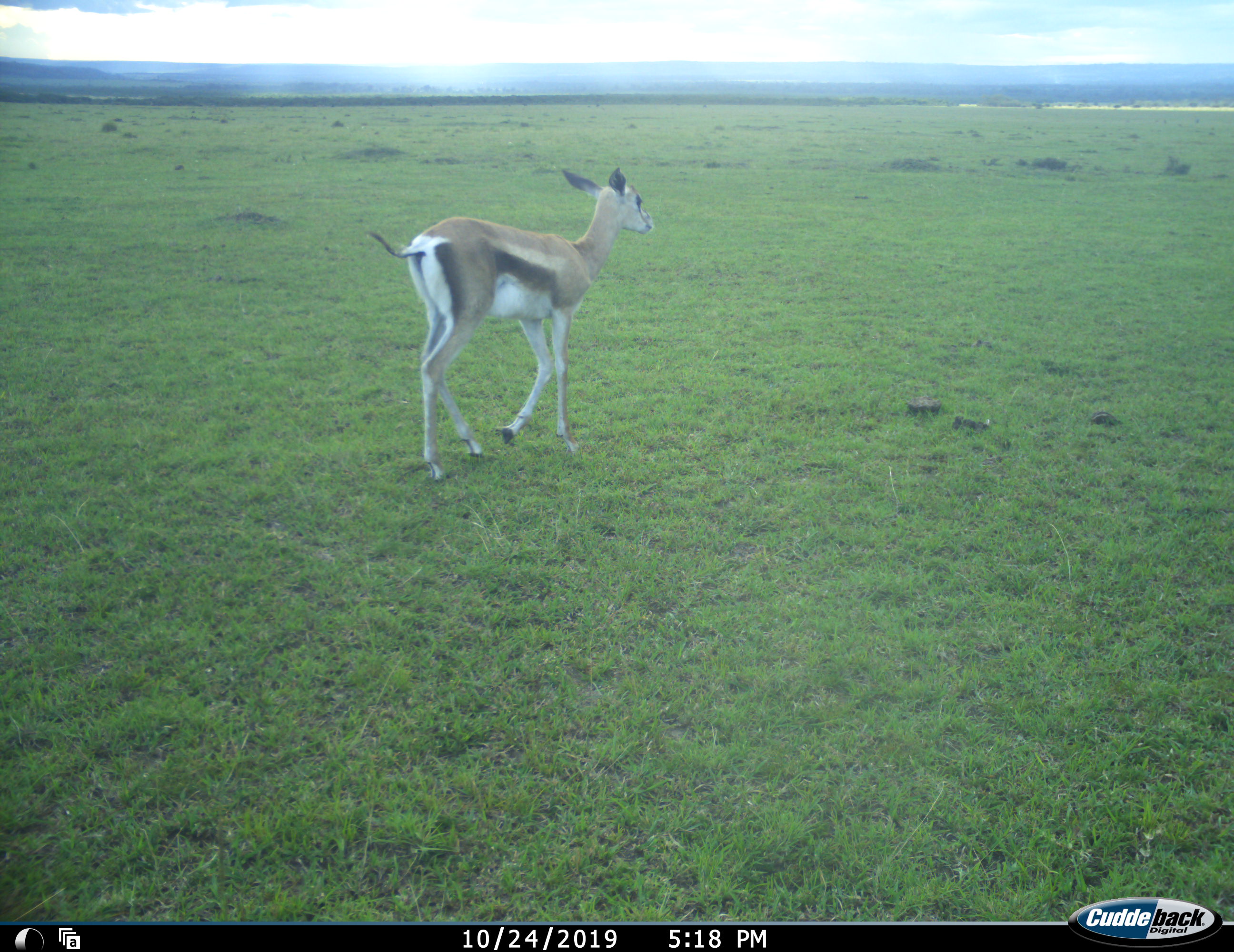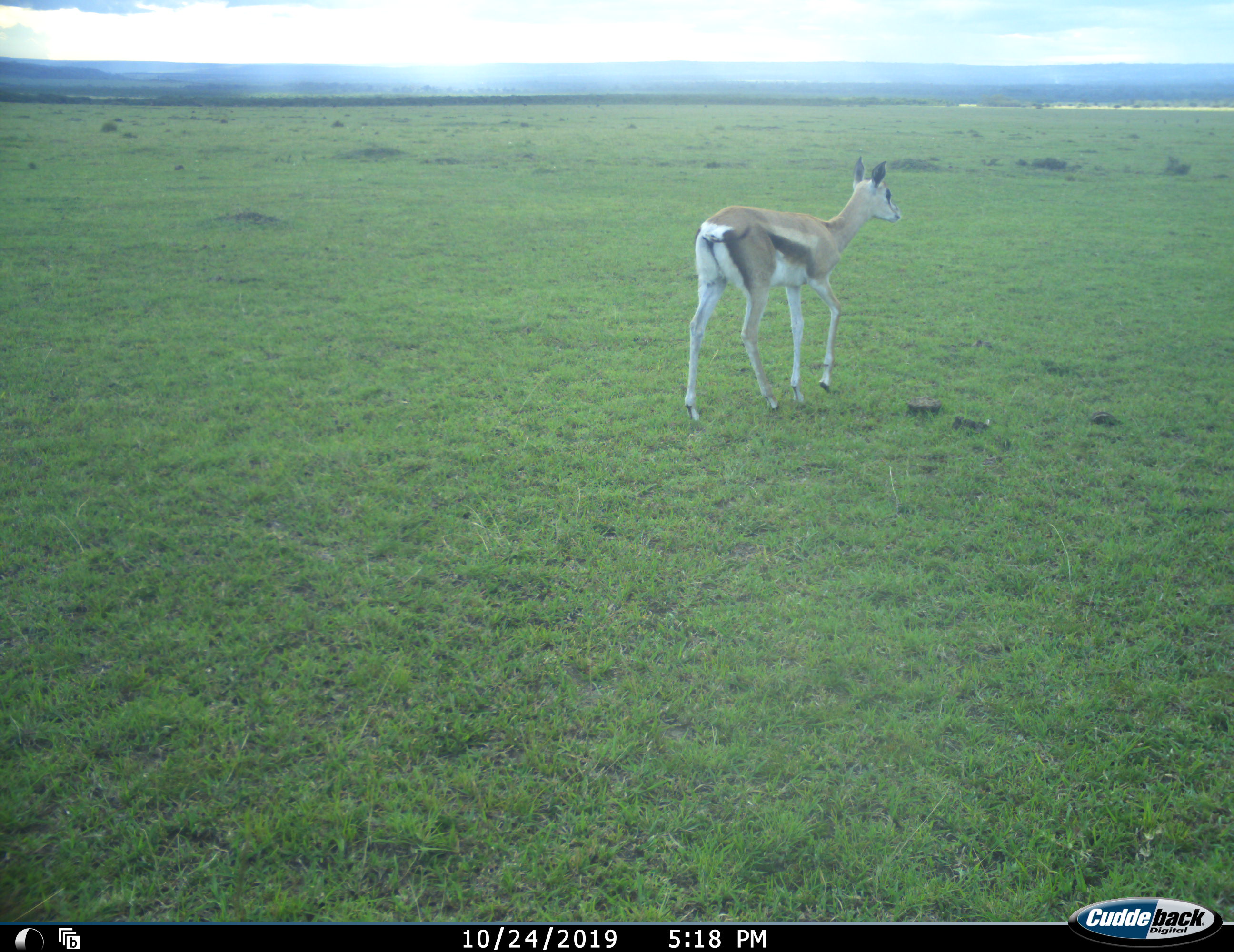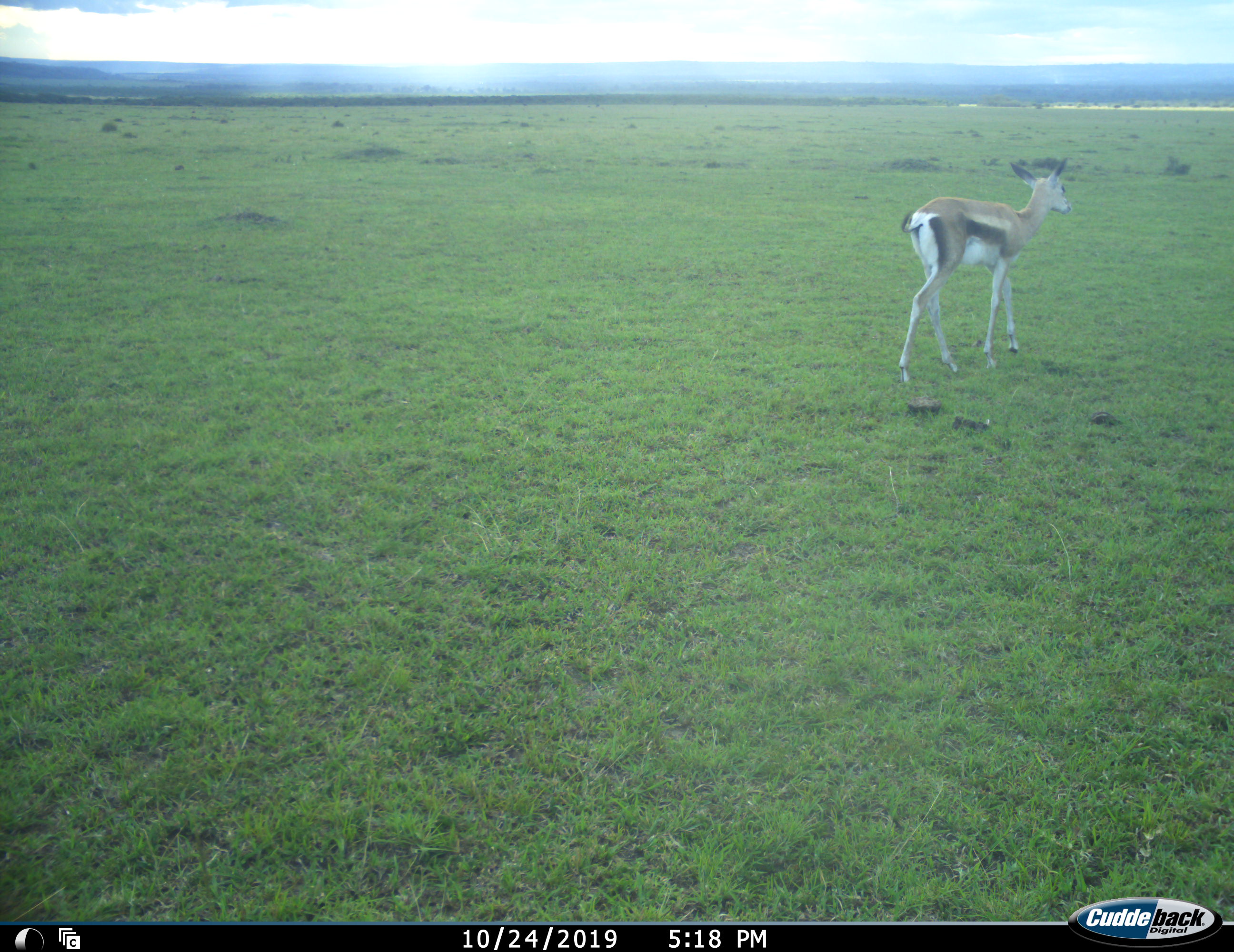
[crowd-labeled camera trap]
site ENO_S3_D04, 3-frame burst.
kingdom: Animalia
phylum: Chordata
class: Mammalia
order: Artiodactyla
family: Bovidae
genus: Eudorcas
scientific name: Eudorcas thomsonii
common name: thomson's gazelle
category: gazellethomsons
Gazellethomsons (thomson's gazelle) (Eudorcas thomsonii), count 1. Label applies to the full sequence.